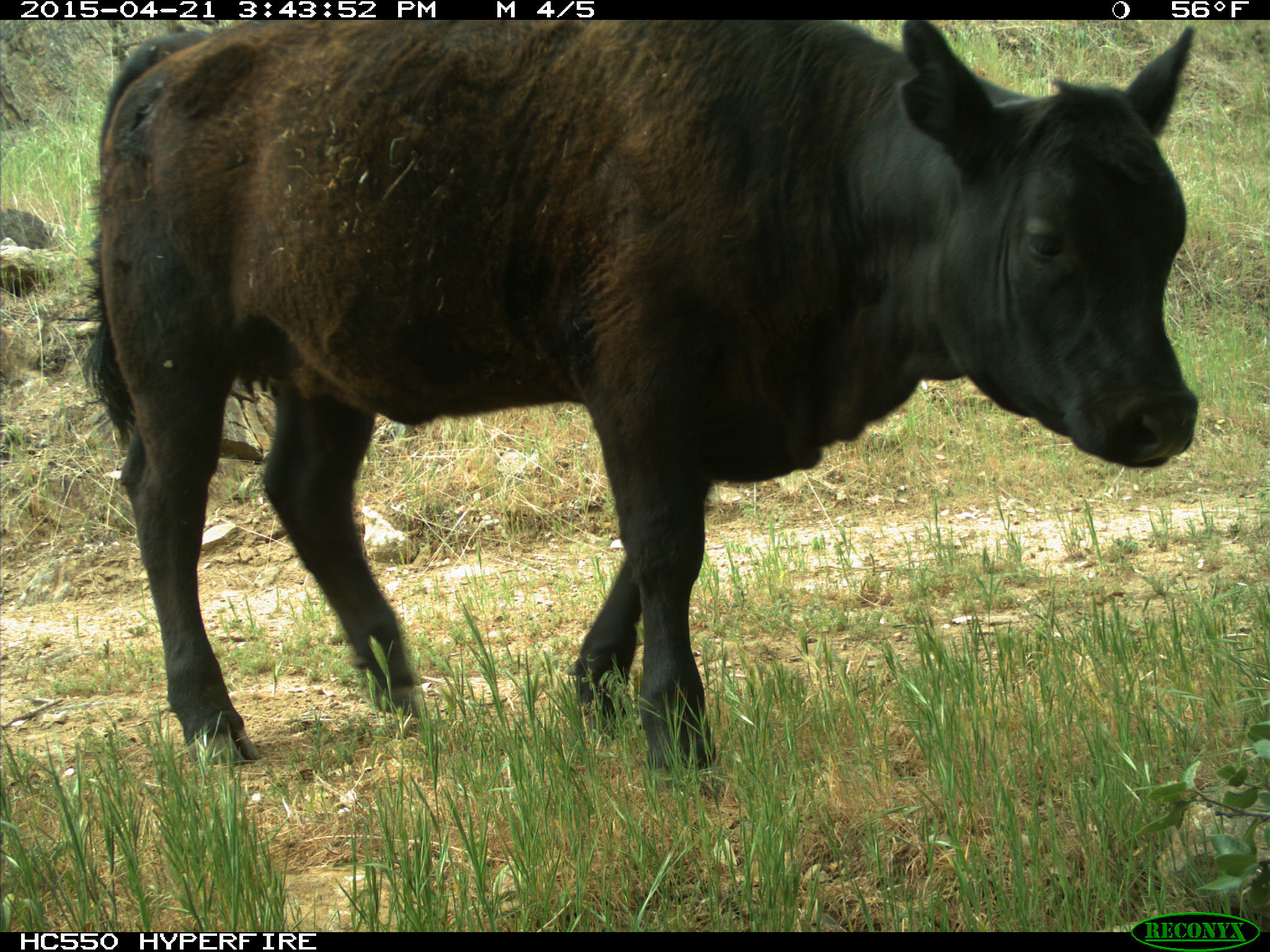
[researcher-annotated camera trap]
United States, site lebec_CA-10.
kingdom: Animalia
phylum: Chordata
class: Mammalia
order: Artiodactyla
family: Bovidae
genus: Bos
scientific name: Bos taurus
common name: domestic cow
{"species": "Bos taurus (domestic cow)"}